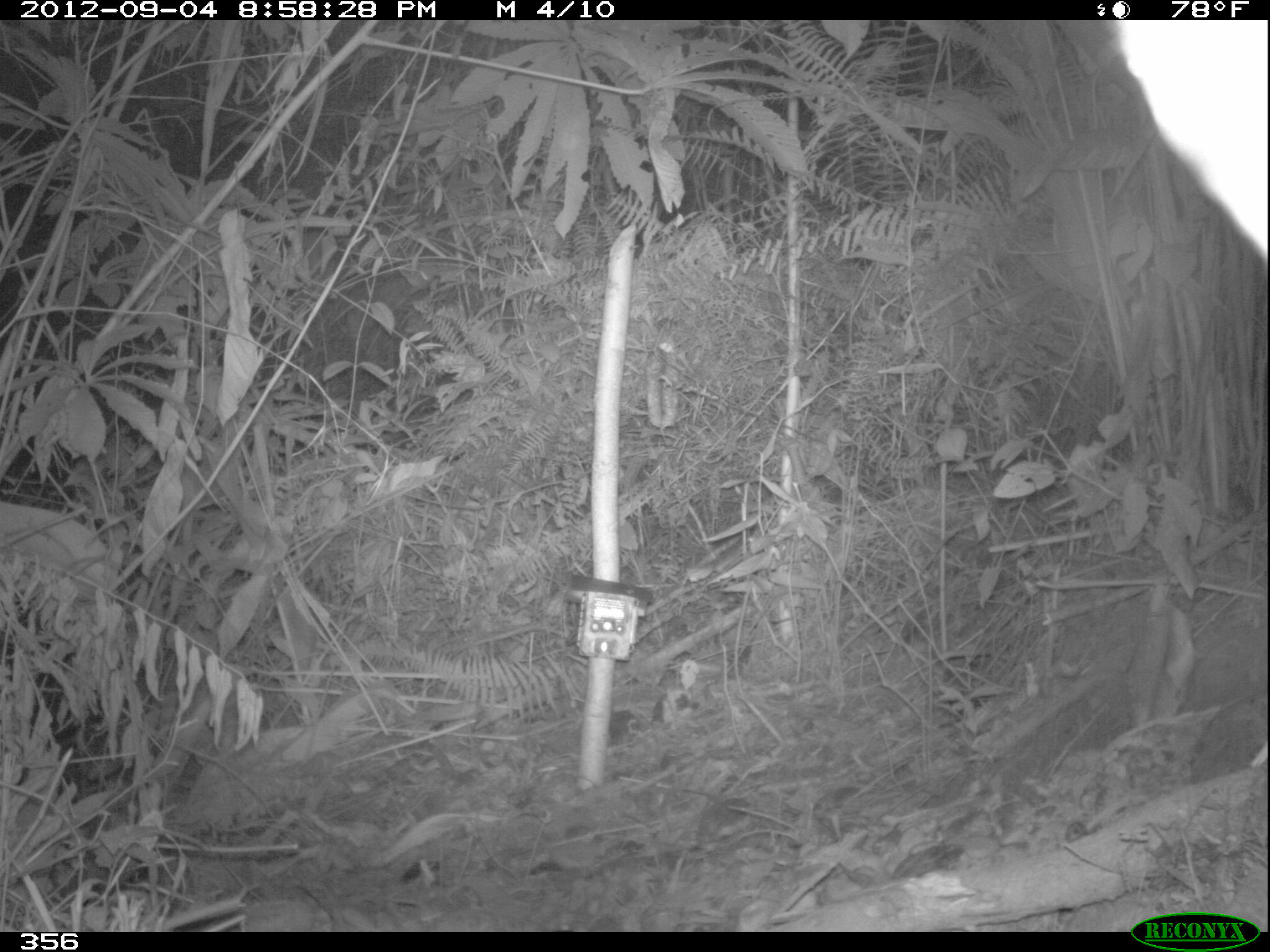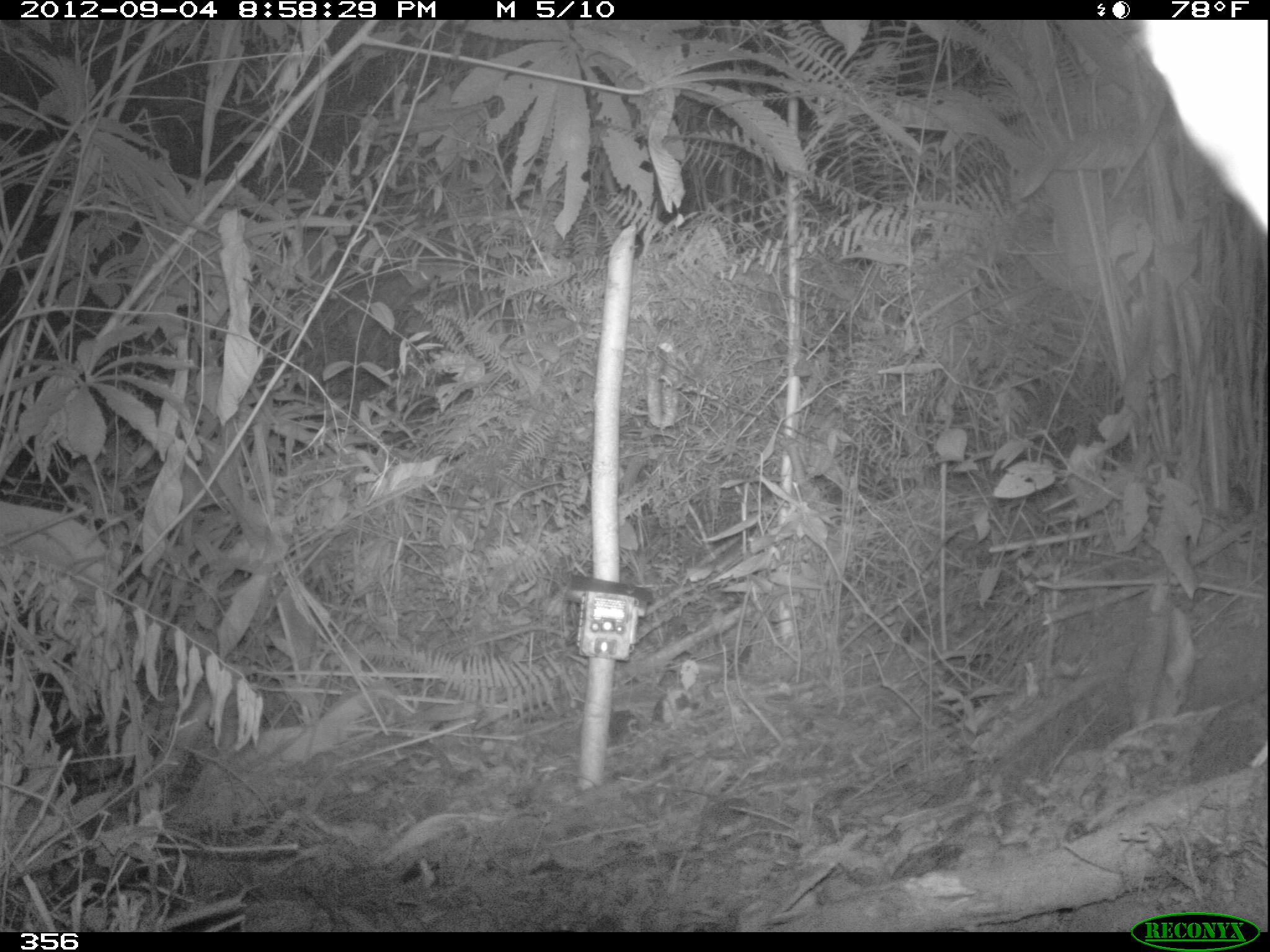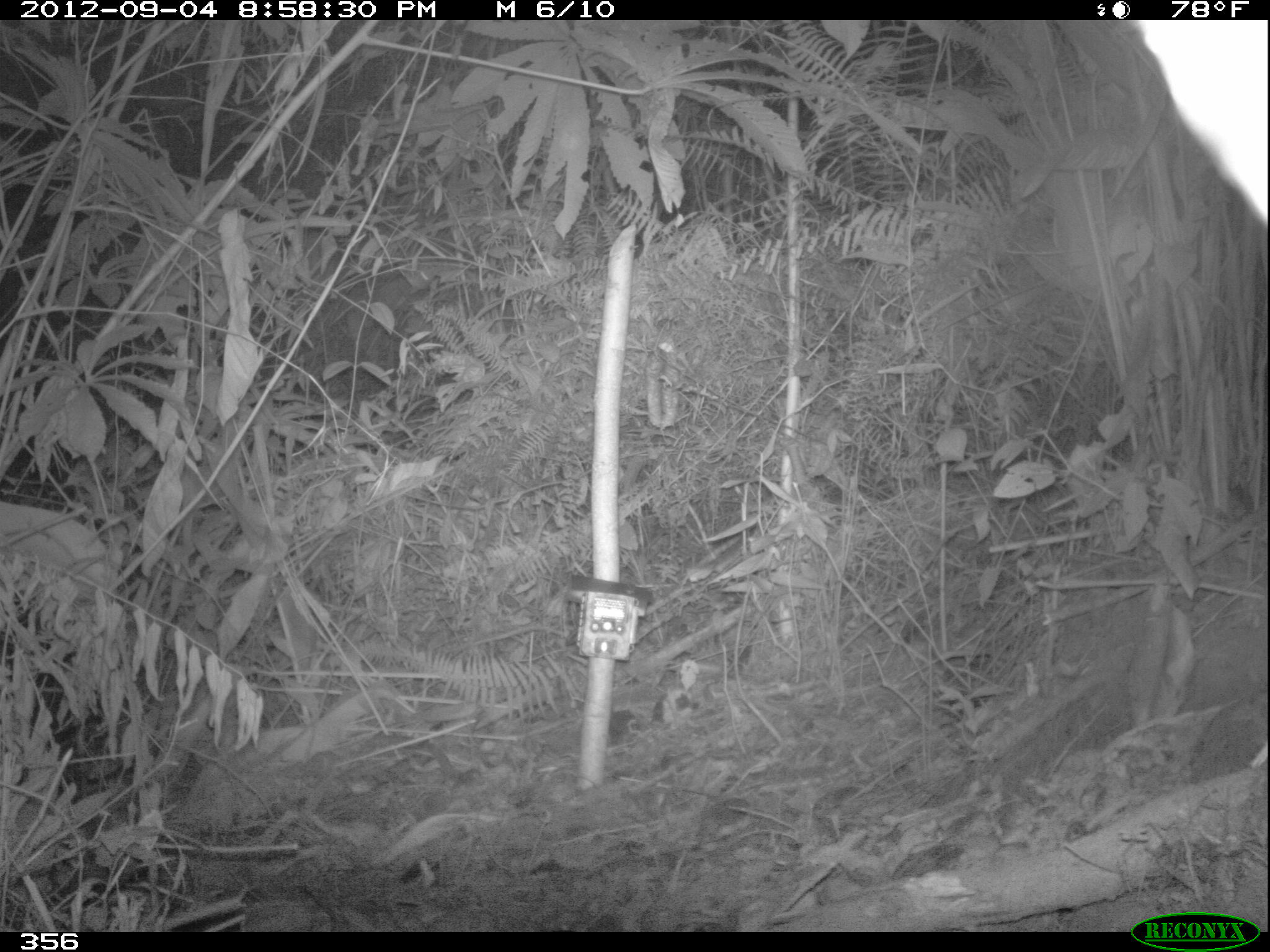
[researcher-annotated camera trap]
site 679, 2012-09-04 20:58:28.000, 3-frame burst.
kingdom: Animalia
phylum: Chordata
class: Mammalia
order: Perissodactyla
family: Tapiridae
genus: Tapirus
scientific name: Tapirus terrestris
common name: south american tapir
Tapirus terrestris (south american tapir).